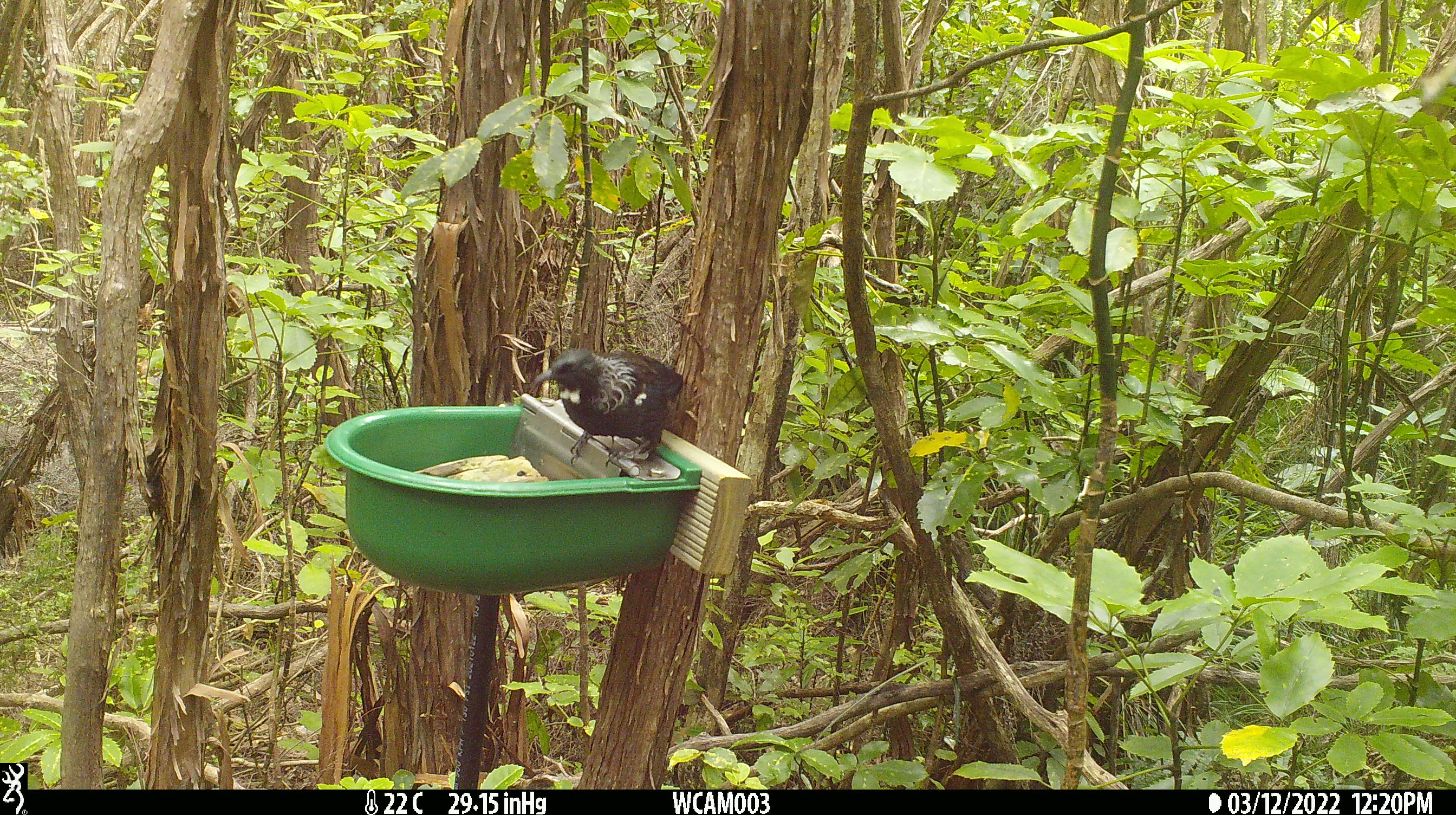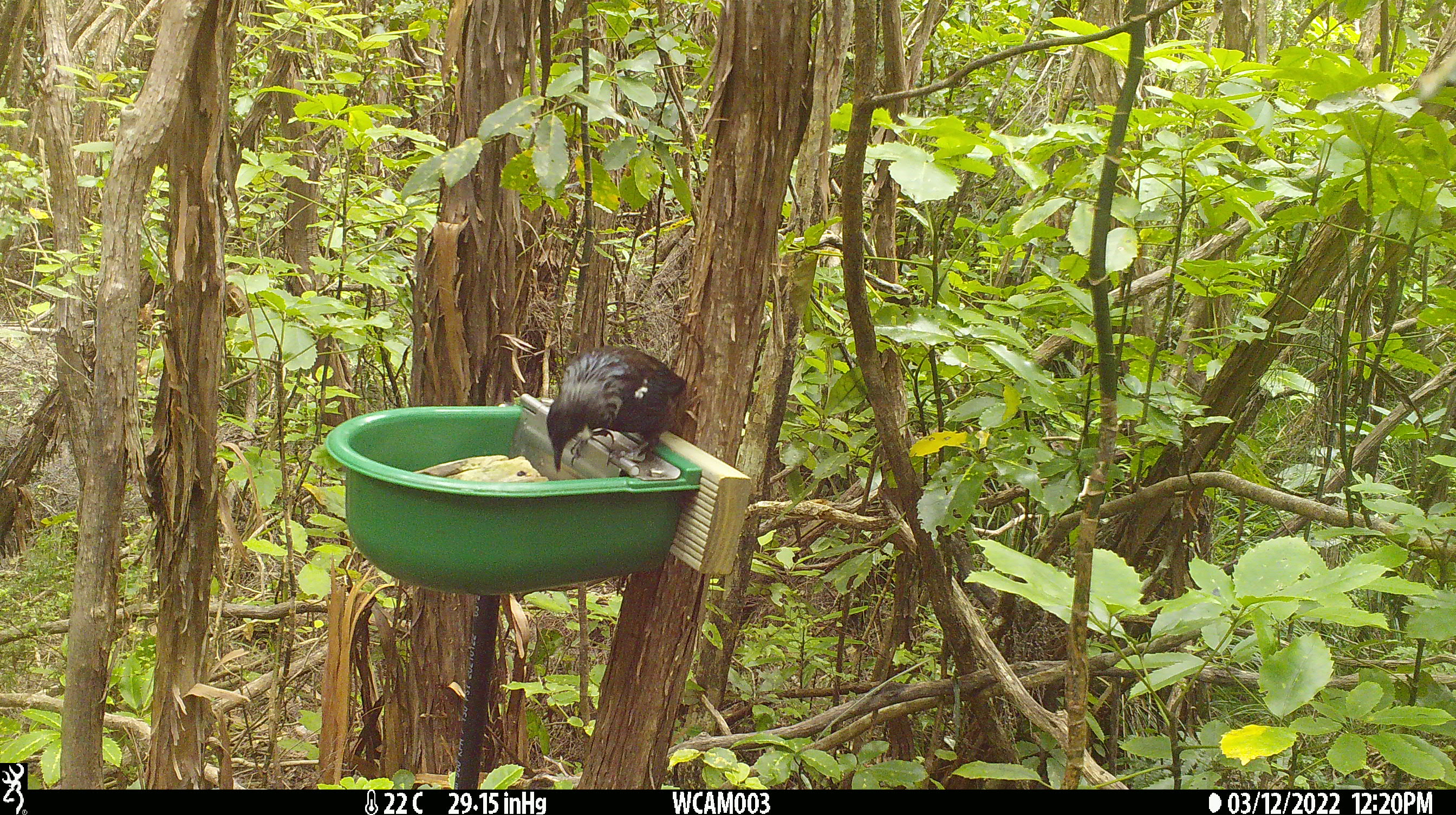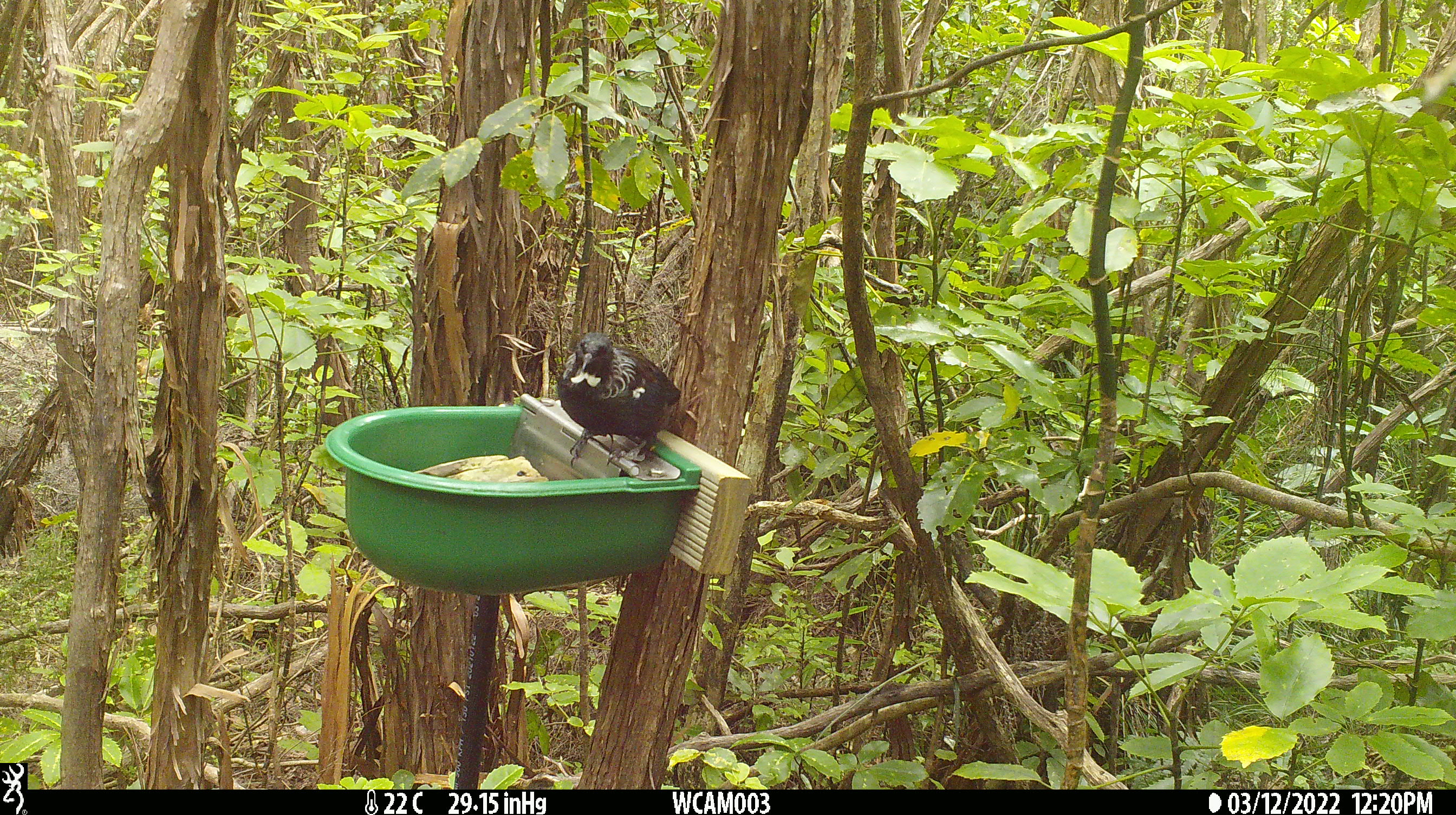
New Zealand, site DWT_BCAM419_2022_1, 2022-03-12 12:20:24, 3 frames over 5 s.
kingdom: Animalia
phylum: Chordata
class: Aves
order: Passeriformes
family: Meliphagidae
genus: Prosthemadera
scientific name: Prosthemadera novaeseelandiae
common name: tui